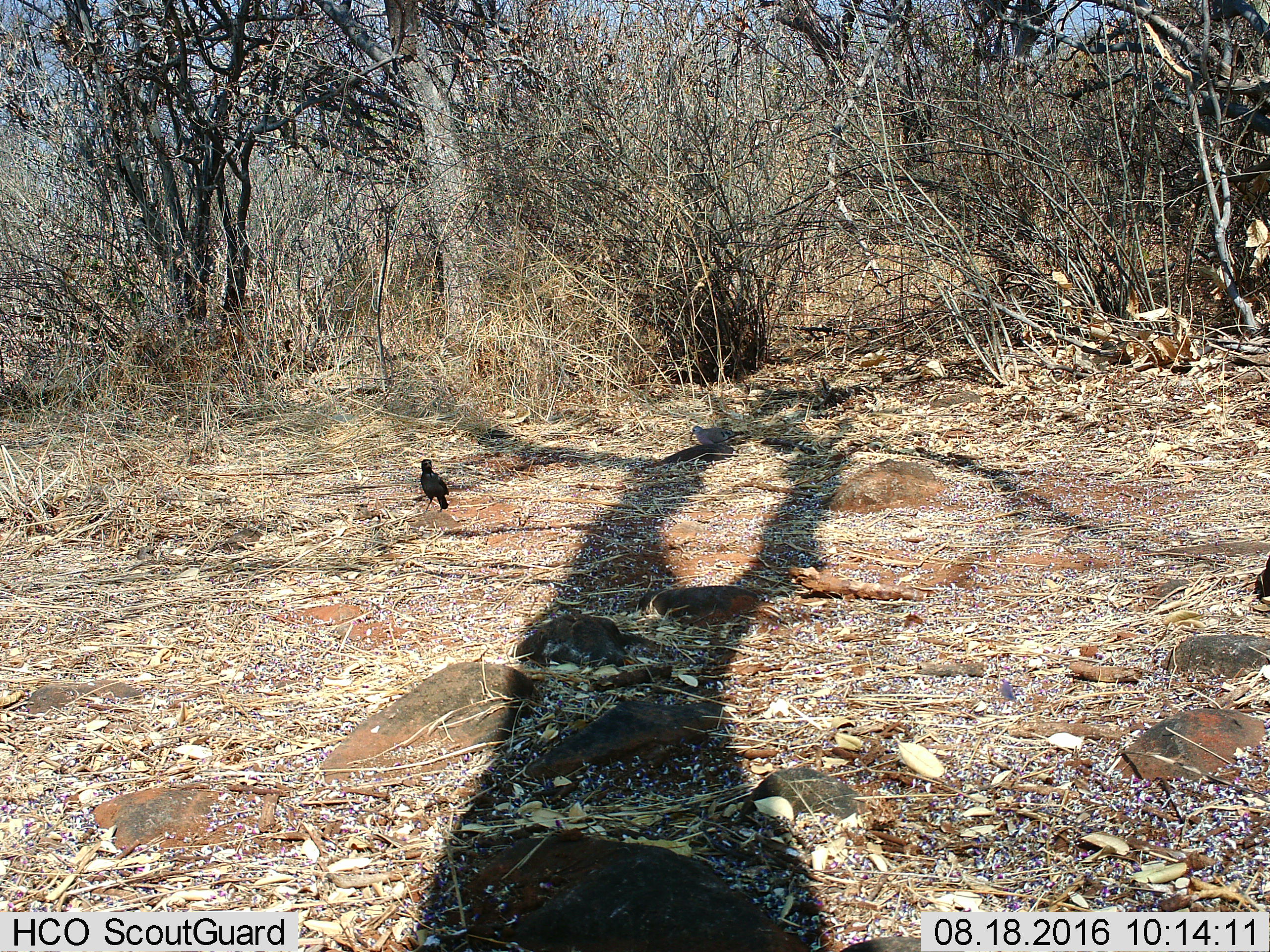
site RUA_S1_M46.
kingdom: Animalia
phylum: Chordata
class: Aves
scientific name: Aves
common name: bird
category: birdother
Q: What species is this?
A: Birdother (bird) (Aves).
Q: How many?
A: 2.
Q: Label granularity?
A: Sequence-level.